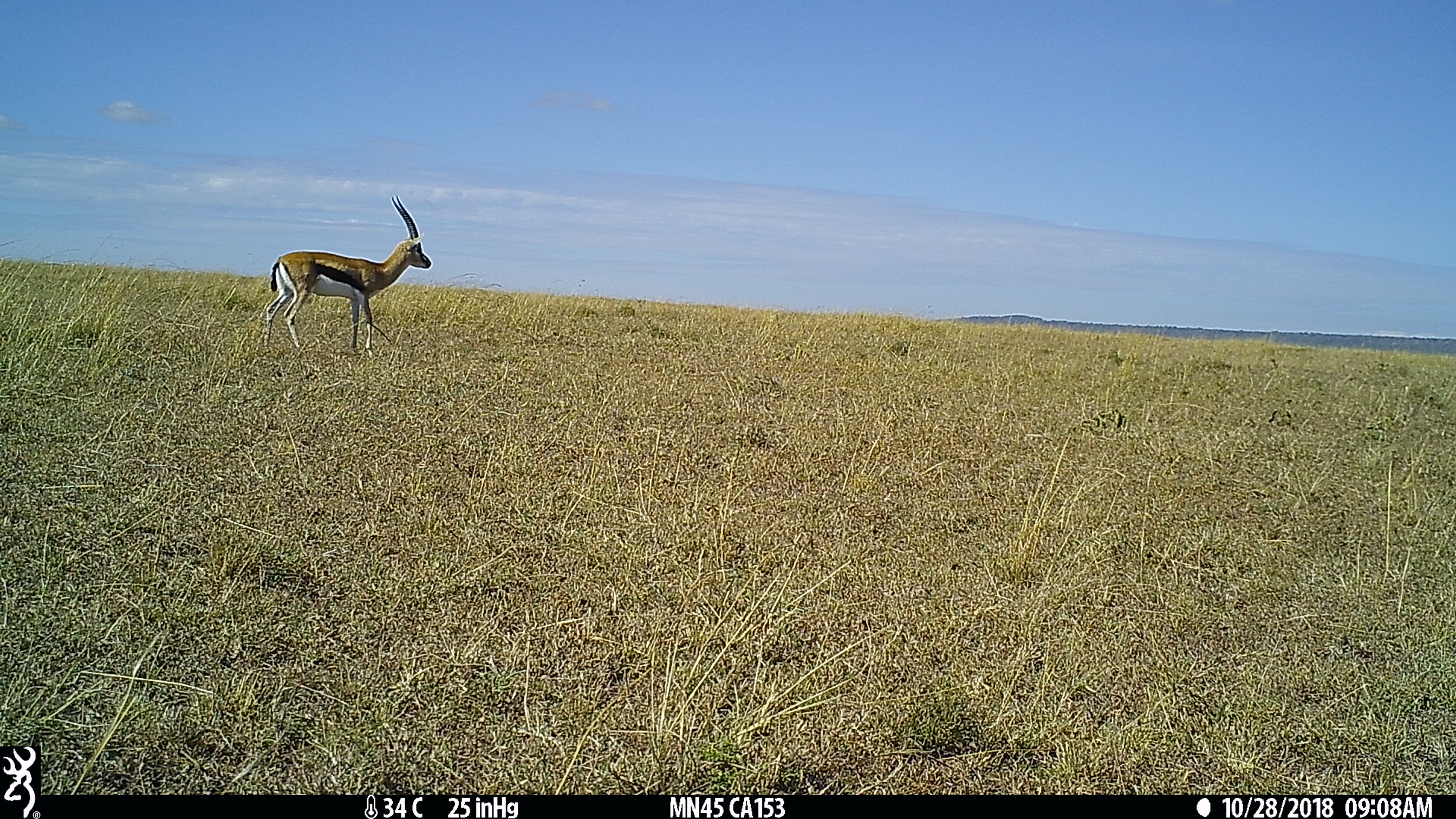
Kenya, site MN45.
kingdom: Animalia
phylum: Chordata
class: Mammalia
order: Artiodactyla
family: Bovidae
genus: Eudorcas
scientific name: Eudorcas thomsonii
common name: thomon's gazelle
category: gazelle thomsons